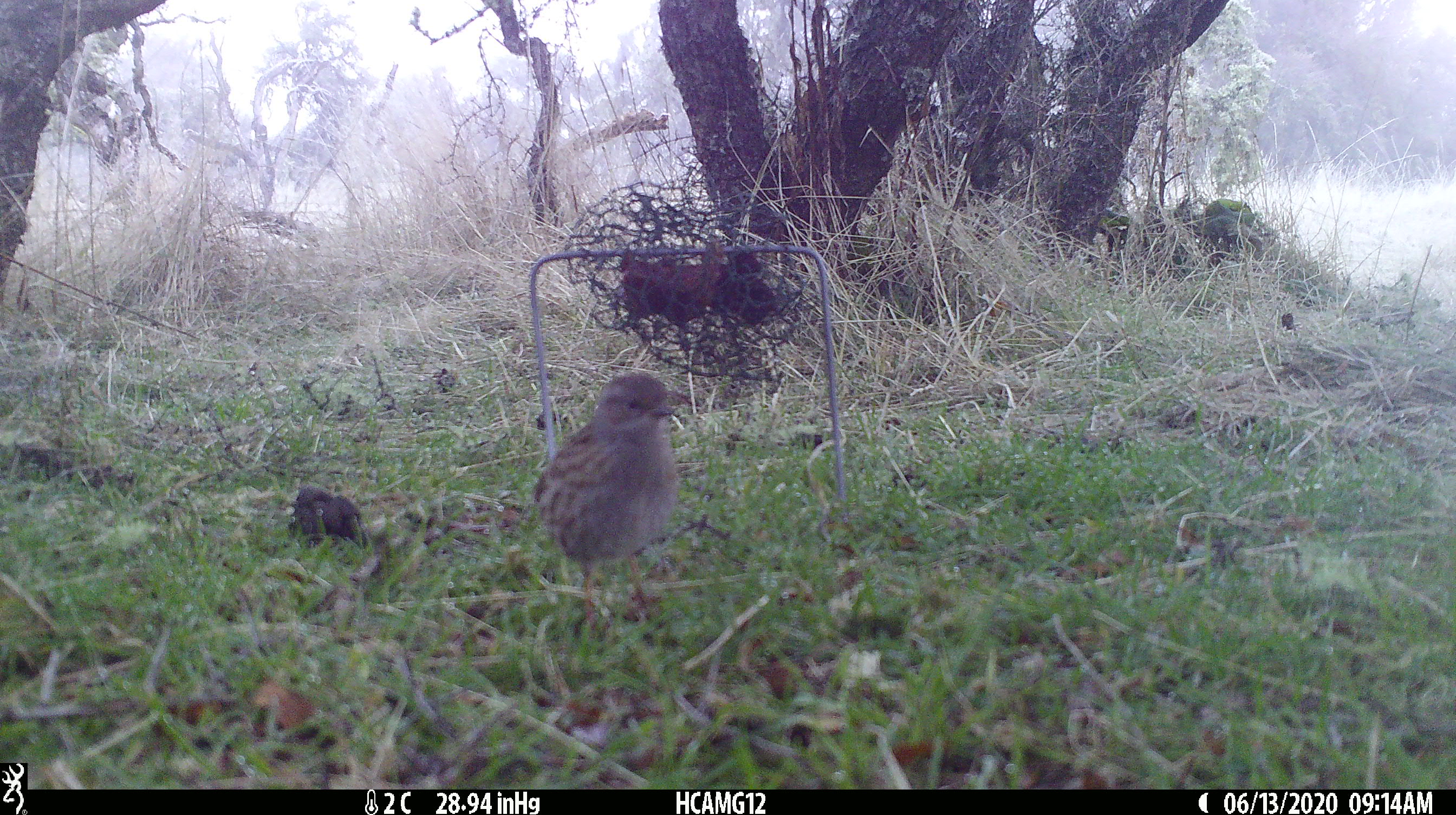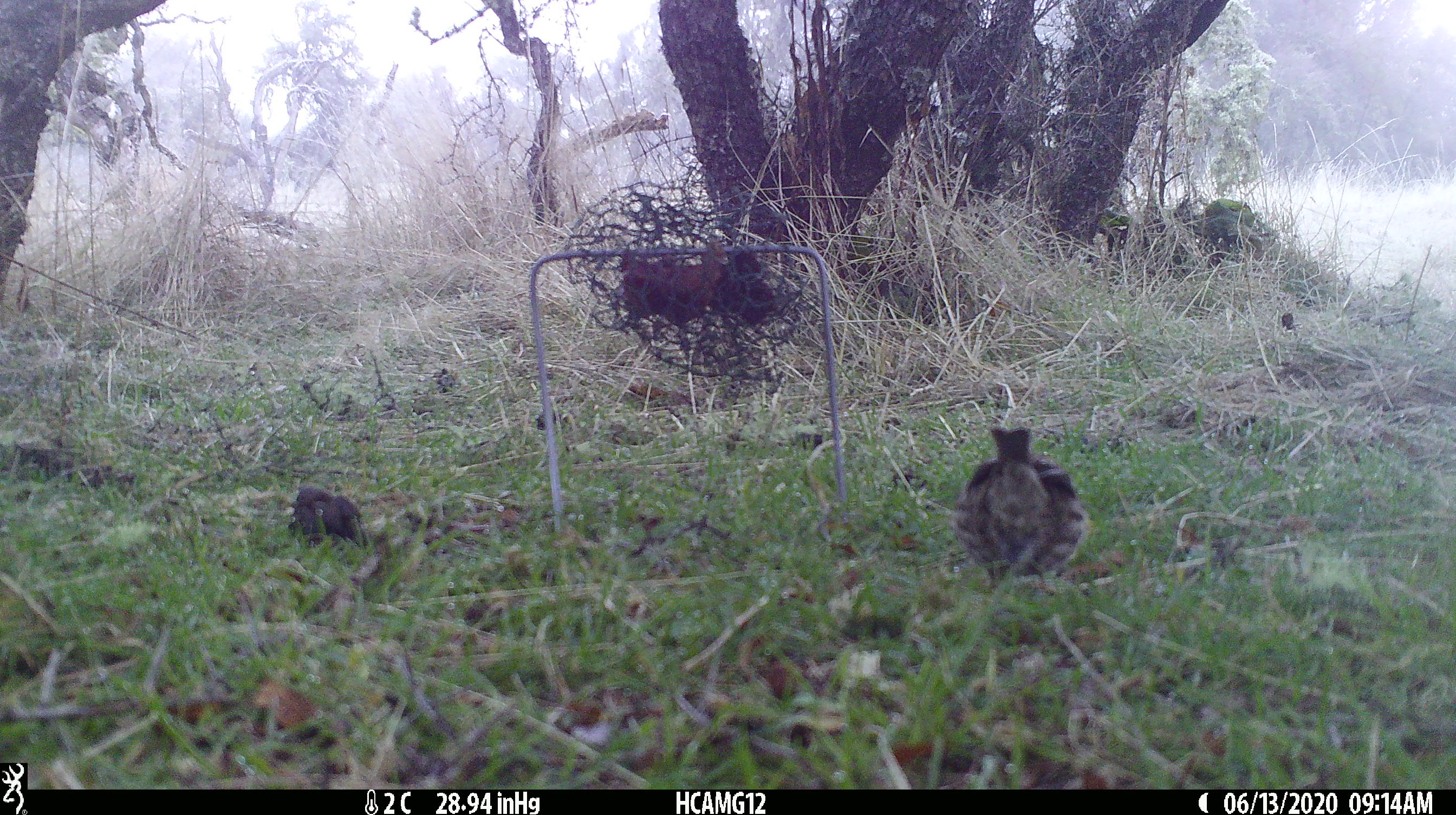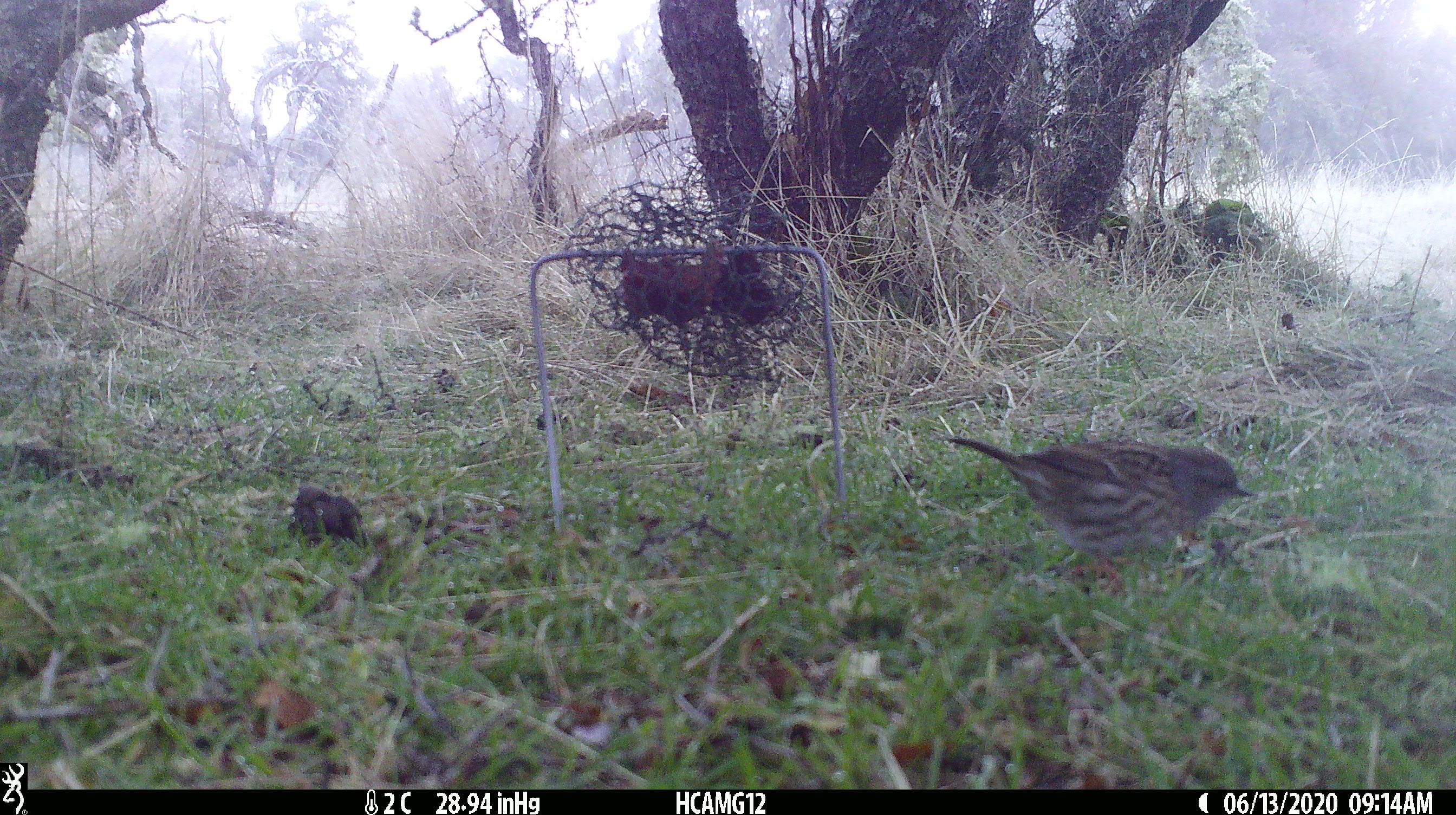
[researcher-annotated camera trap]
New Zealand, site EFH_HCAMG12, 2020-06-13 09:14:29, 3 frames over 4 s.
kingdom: Animalia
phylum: Chordata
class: Aves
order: Passeriformes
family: Prunellidae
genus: Prunella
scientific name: Prunella modularis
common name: dunnock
Dunnock (Prunella modularis).